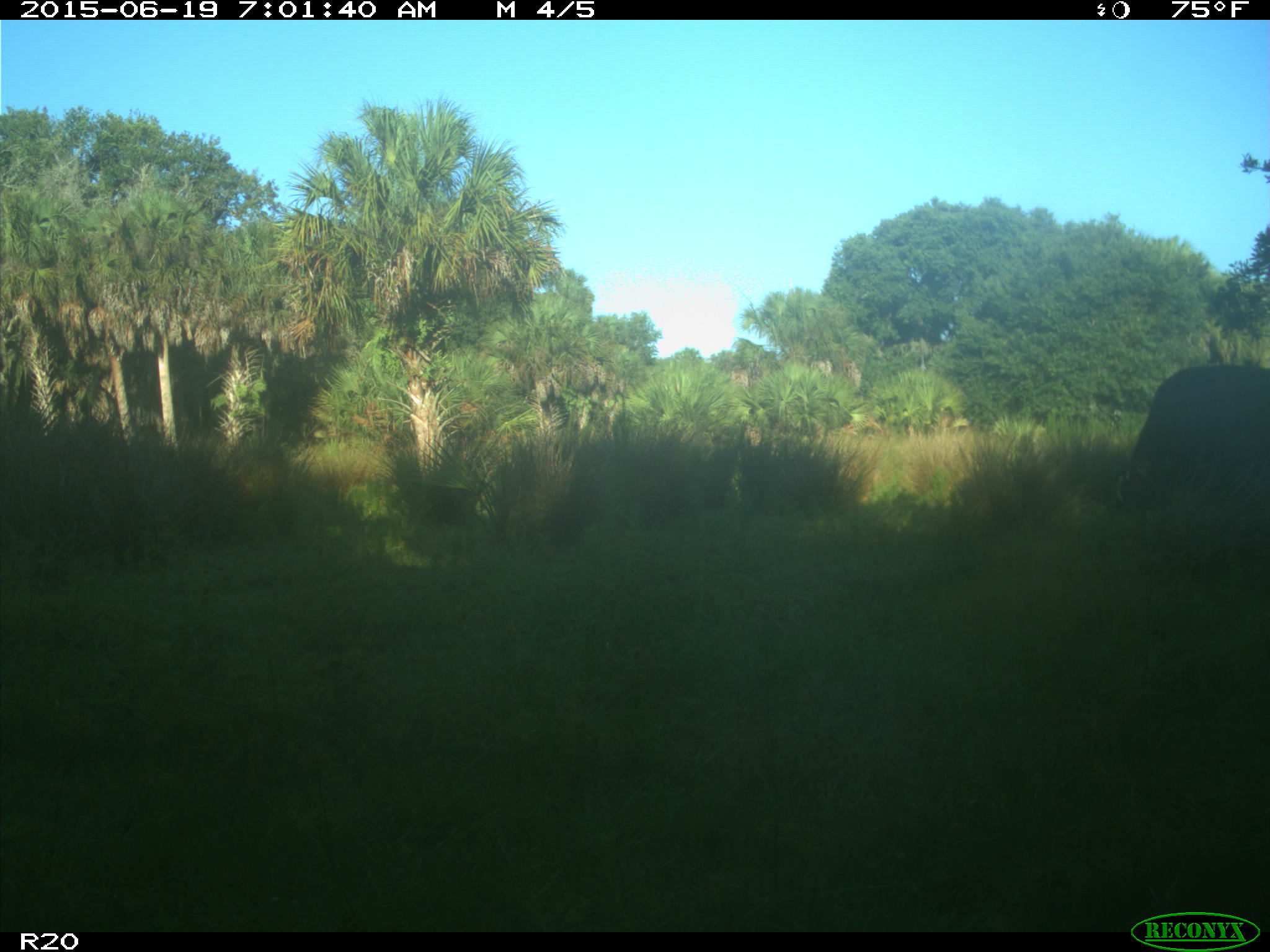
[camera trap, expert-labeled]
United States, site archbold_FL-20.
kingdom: Animalia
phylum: Chordata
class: Mammalia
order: Artiodactyla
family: Bovidae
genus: Bos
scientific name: Bos taurus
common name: domestic cow